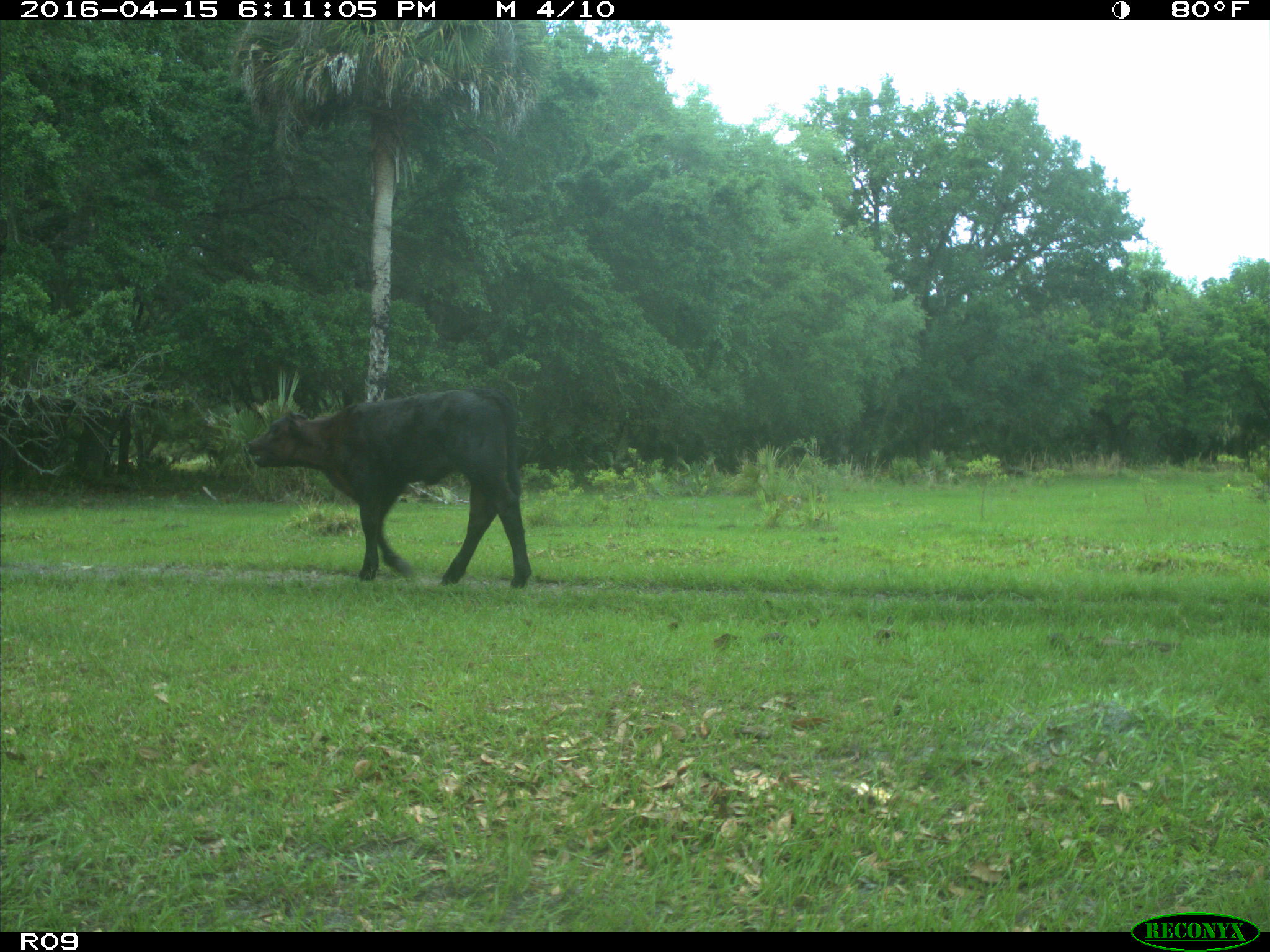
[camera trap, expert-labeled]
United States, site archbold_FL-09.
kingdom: Animalia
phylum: Chordata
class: Mammalia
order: Artiodactyla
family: Bovidae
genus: Bos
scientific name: Bos taurus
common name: domestic cow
Bos taurus (domestic cow).